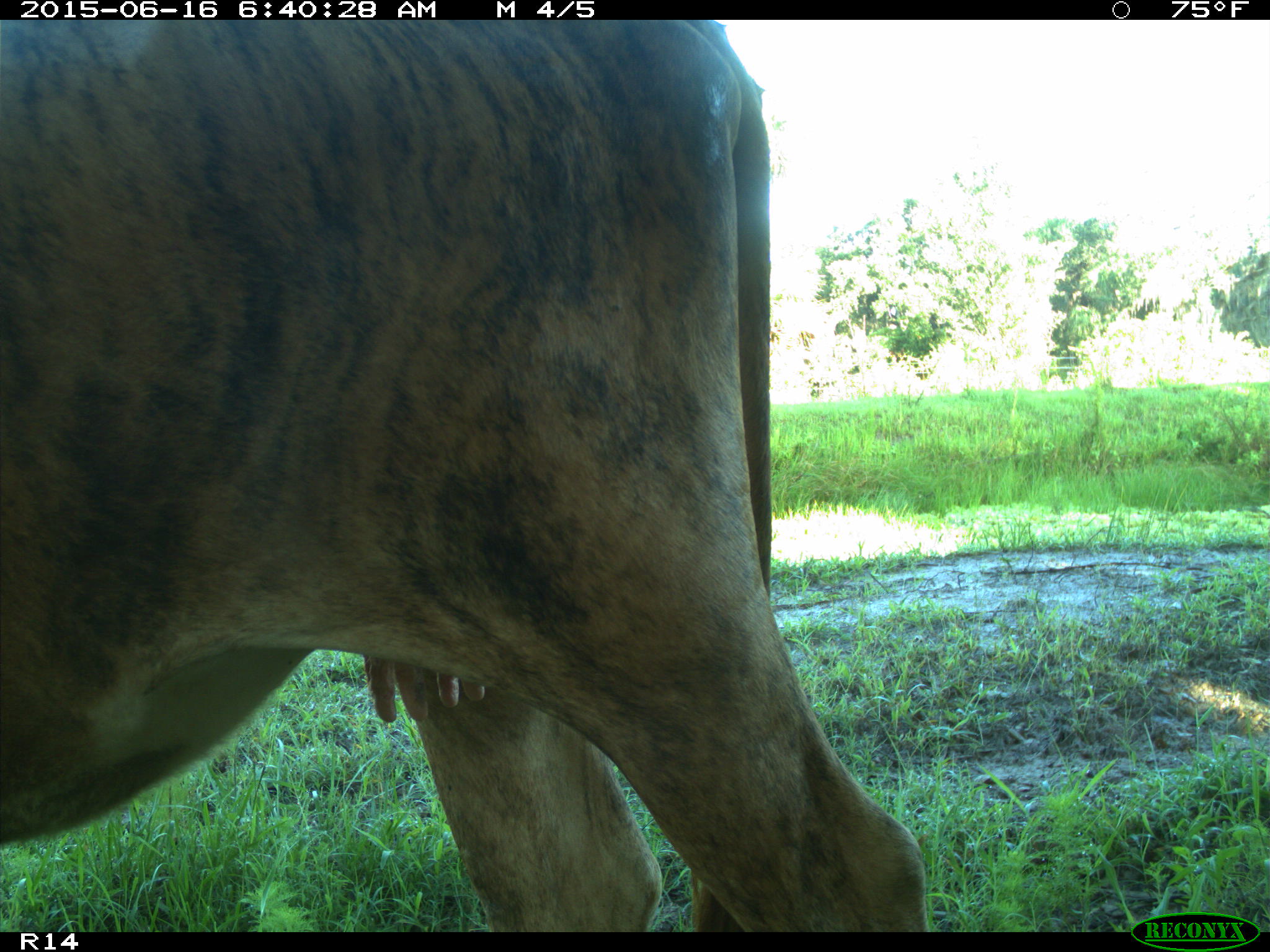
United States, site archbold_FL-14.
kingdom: Animalia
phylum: Chordata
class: Mammalia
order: Artiodactyla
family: Bovidae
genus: Bos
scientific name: Bos taurus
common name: domestic cow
Bos taurus (domestic cow).